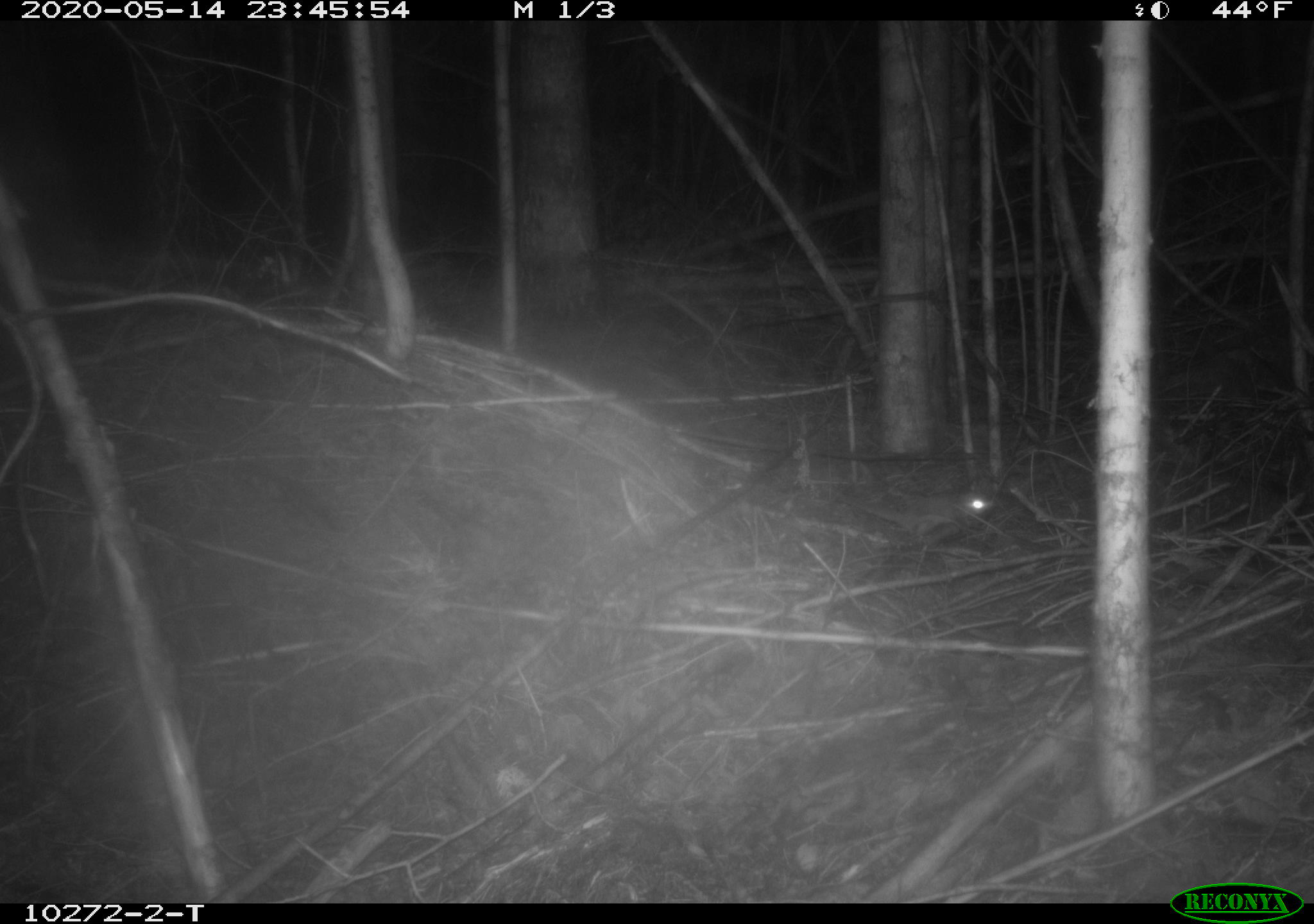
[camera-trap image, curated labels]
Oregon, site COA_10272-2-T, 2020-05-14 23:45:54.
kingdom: Animalia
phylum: Chordata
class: Mammalia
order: Rodentia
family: Sciuridae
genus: Glaucomys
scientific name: Glaucomys oregonensis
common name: humboldt's flying squirrel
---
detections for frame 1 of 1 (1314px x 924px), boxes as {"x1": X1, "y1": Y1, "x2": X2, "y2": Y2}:
humboldt's flying squirrel: {"x1": 831, "y1": 489, "x2": 997, "y2": 543}